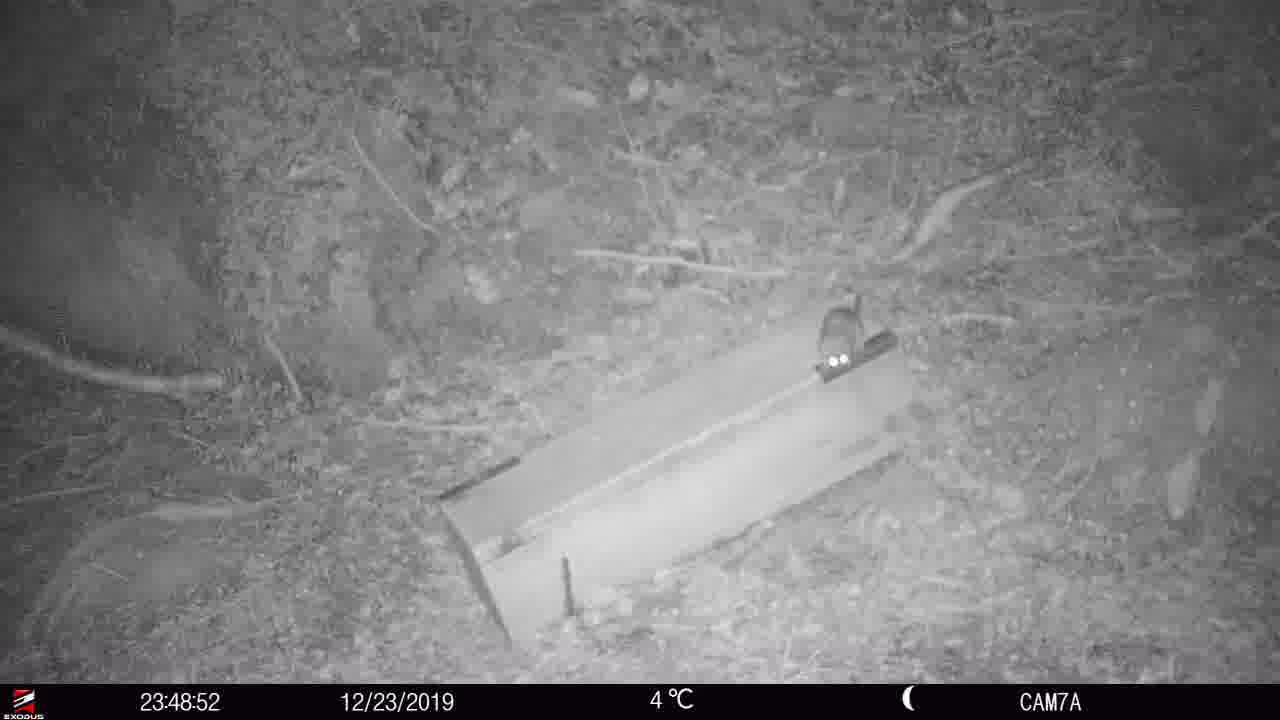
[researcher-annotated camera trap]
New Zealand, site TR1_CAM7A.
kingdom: Animalia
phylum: Chordata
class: Mammalia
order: Rodentia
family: Muridae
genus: Rattus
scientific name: Rattus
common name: rat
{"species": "rat (Rattus)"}